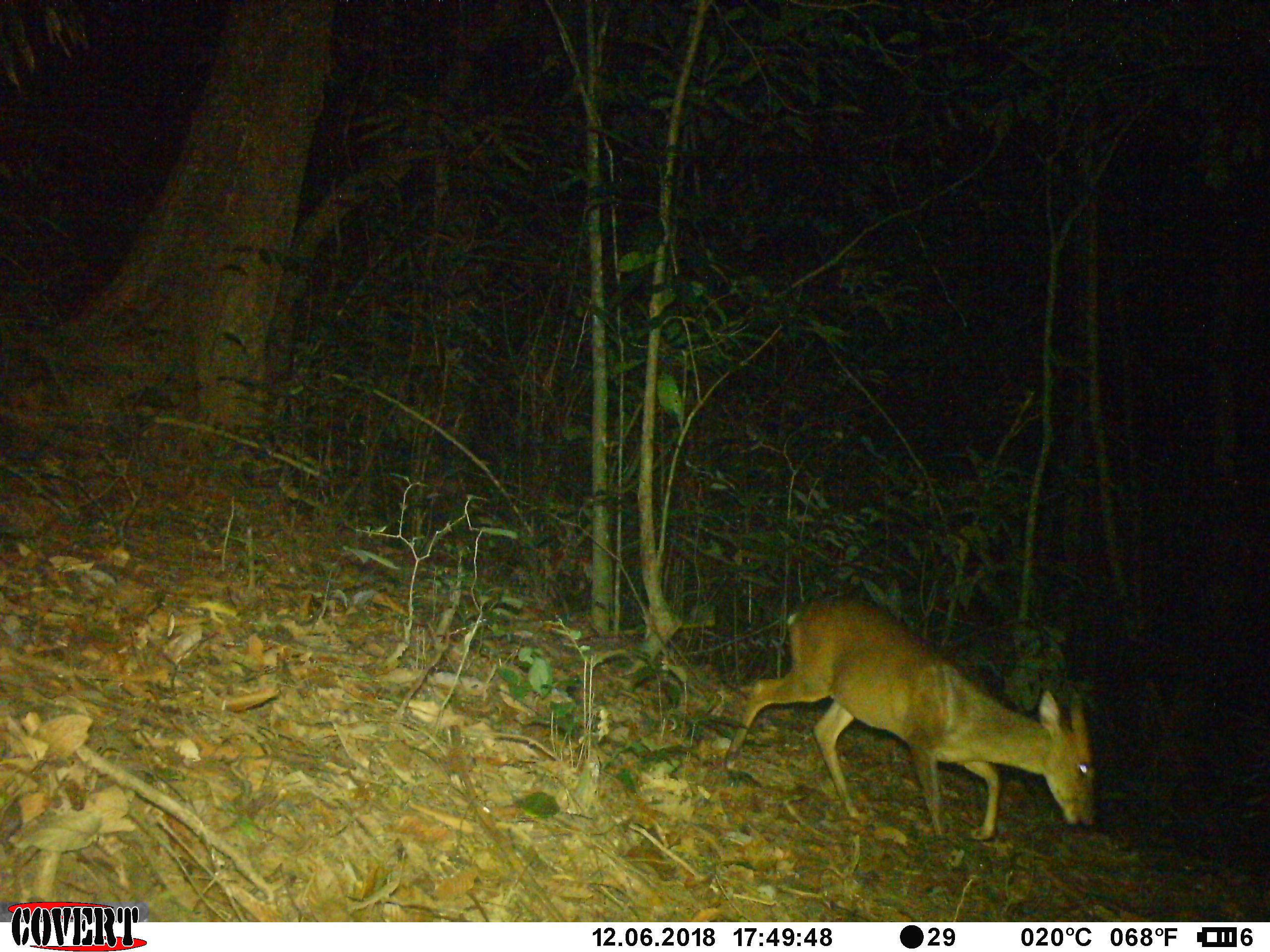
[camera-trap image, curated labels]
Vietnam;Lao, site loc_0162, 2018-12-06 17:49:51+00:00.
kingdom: Animalia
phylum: Chordata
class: Mammalia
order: Artiodactyla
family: Cervidae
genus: Muntiacus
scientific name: Muntiacus vuquangensis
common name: large-antlered muntjac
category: large antlered muntjac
Large antlered muntjac (large-antlered muntjac) (Muntiacus vuquangensis). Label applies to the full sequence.